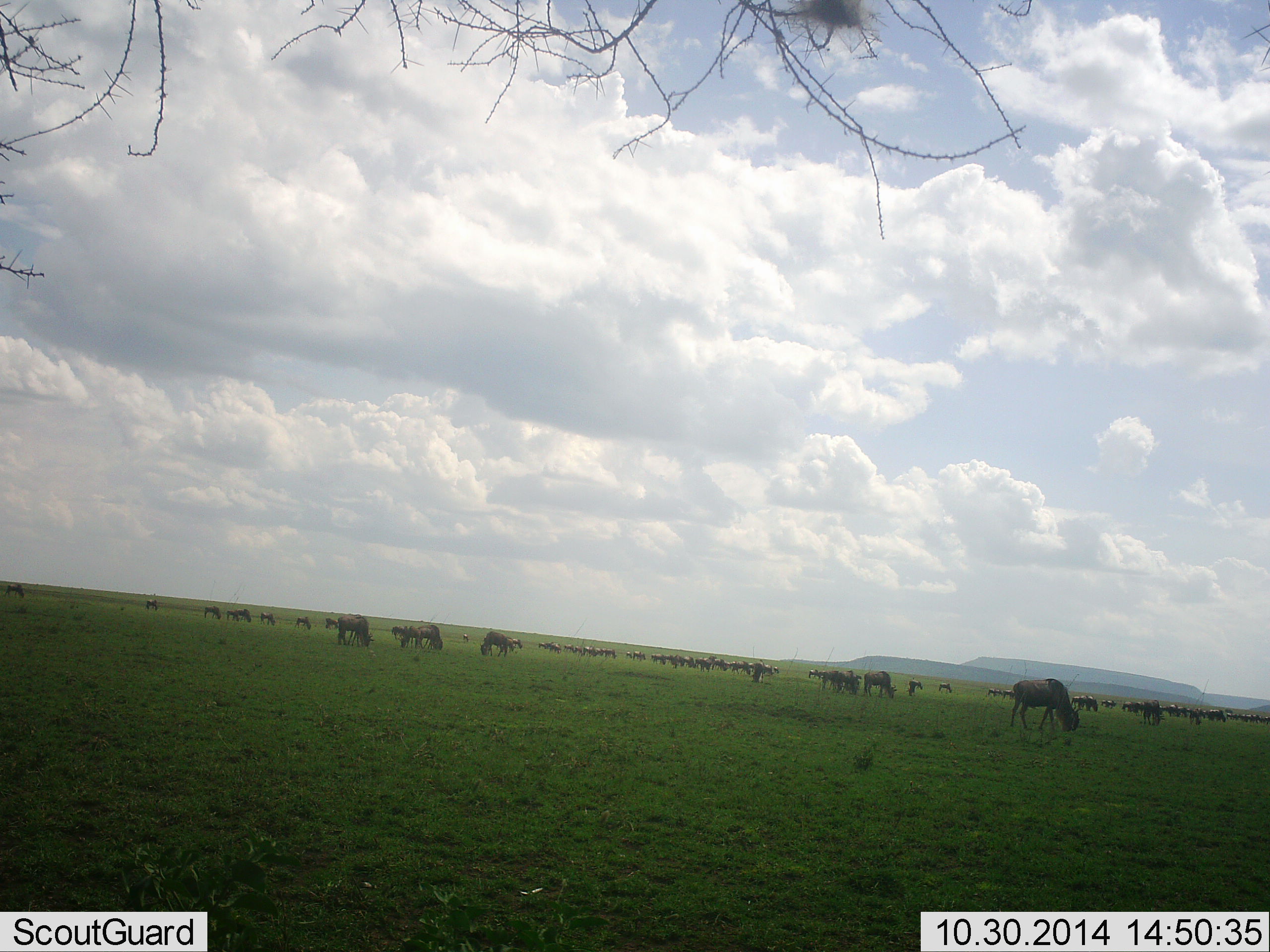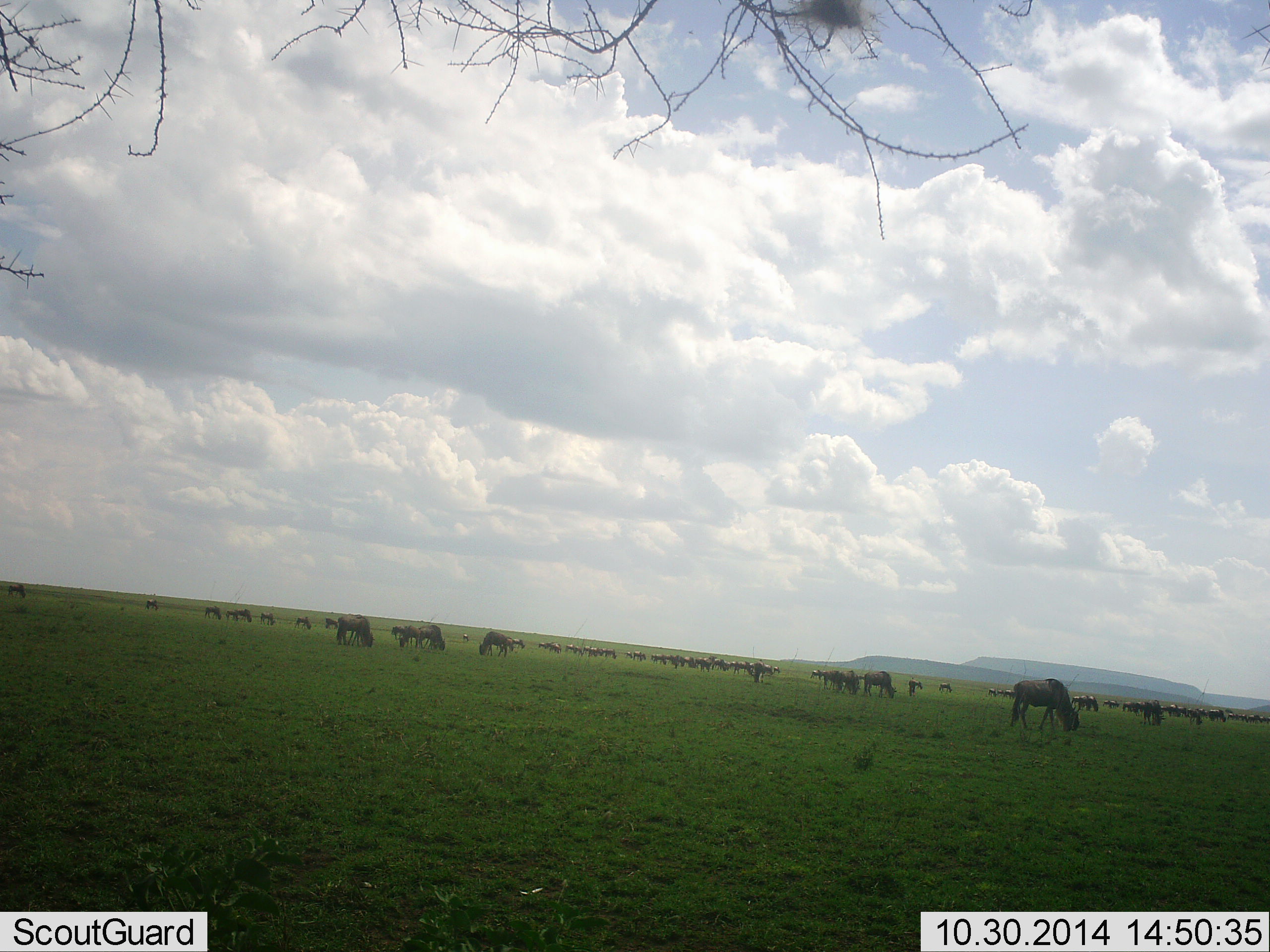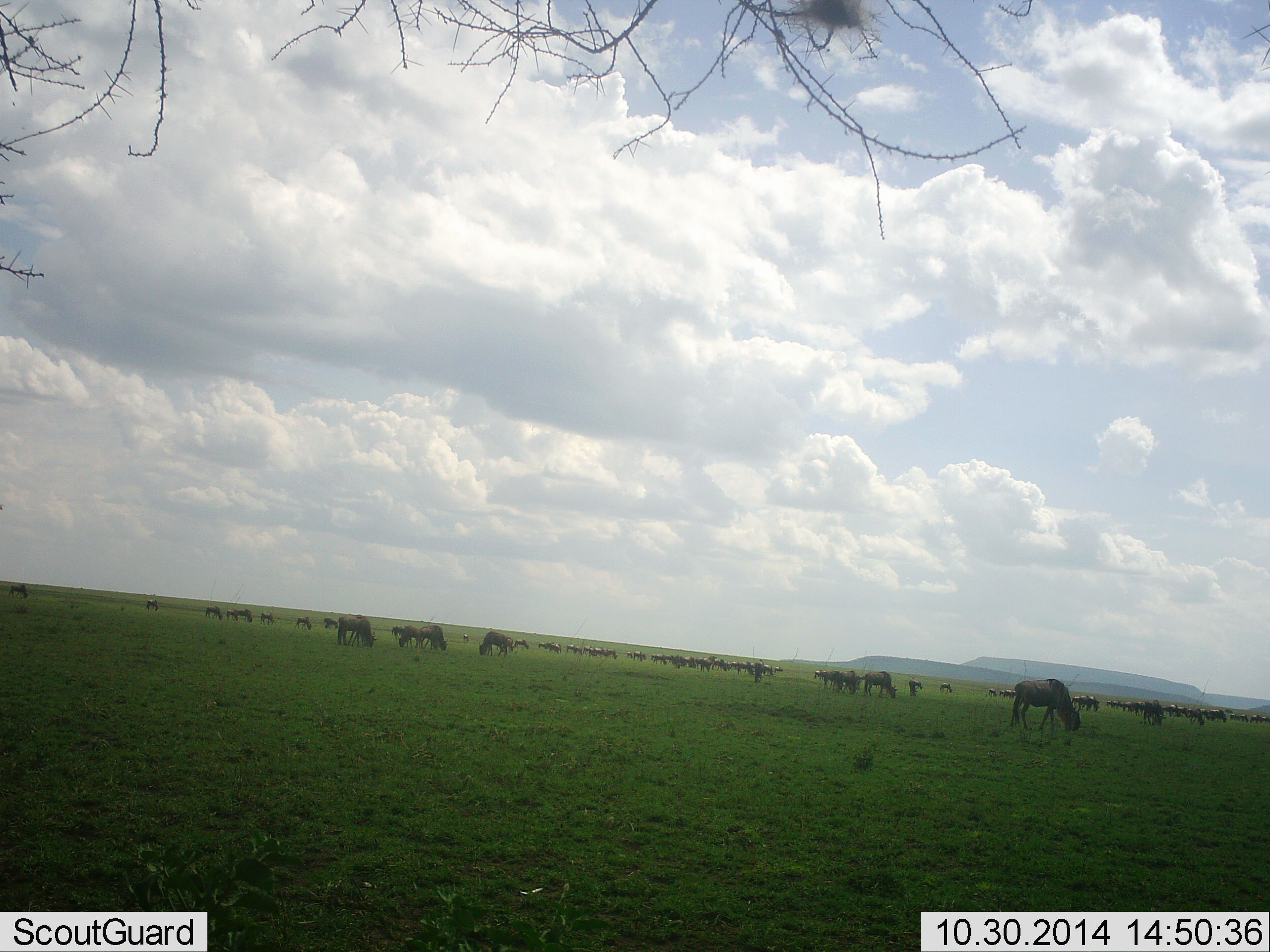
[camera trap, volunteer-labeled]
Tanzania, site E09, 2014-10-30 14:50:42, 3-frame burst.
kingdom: Animalia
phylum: Chordata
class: Mammalia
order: Artiodactyla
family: Bovidae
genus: Connochaetes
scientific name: Connochaetes taurinus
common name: blue wildebeest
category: wildebeest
Wildebeest (blue wildebeest) (Connochaetes taurinus), count 51+. Behavior (volunteer vote fractions): standing 40%, resting 20%, moving 10%, interacting 10%. Young present (vote fraction): 0%. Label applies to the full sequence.